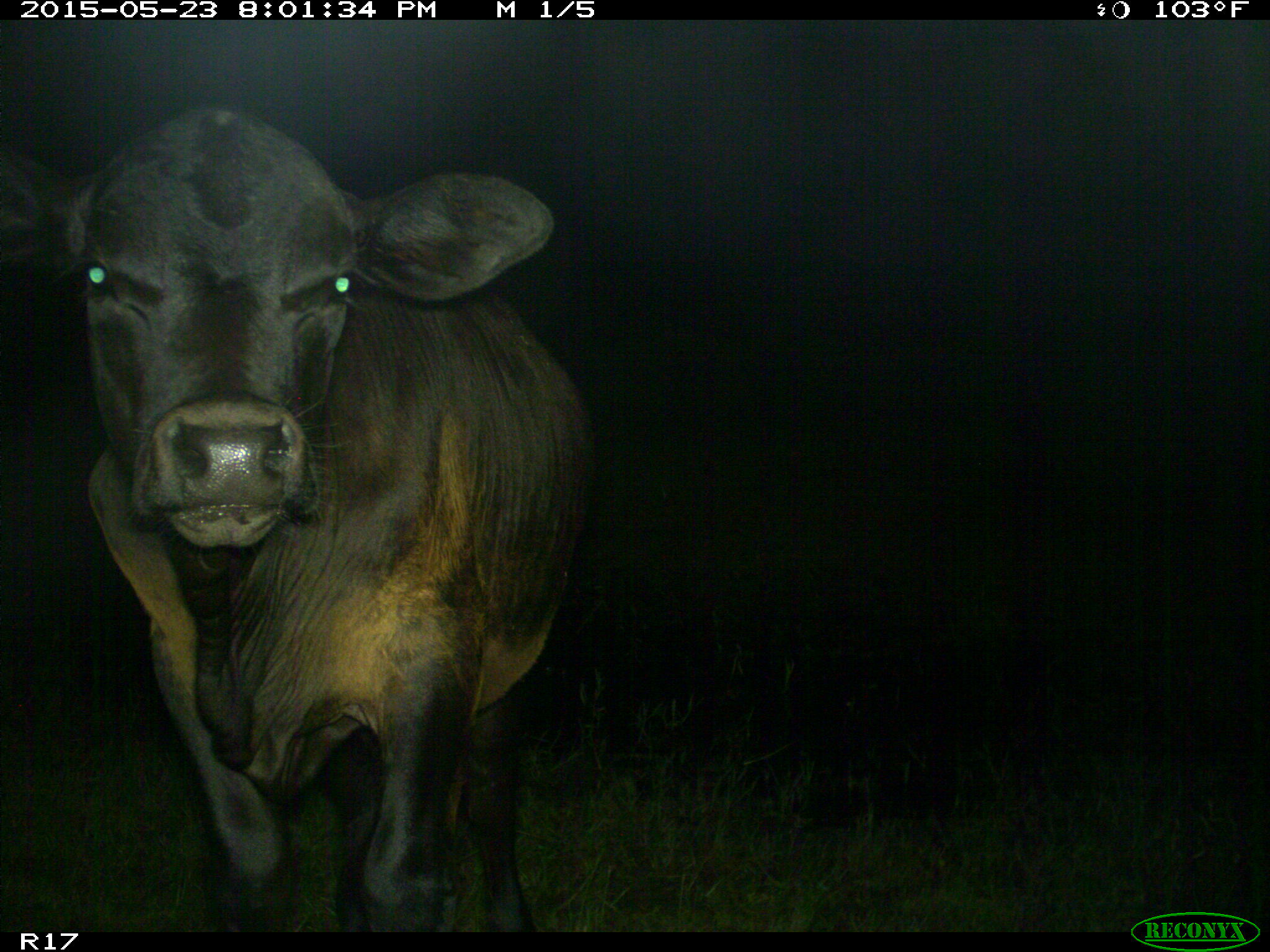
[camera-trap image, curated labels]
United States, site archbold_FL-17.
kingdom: Animalia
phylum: Chordata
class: Mammalia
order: Artiodactyla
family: Bovidae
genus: Bos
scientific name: Bos taurus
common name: domestic cow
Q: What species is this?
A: Bos taurus (domestic cow).